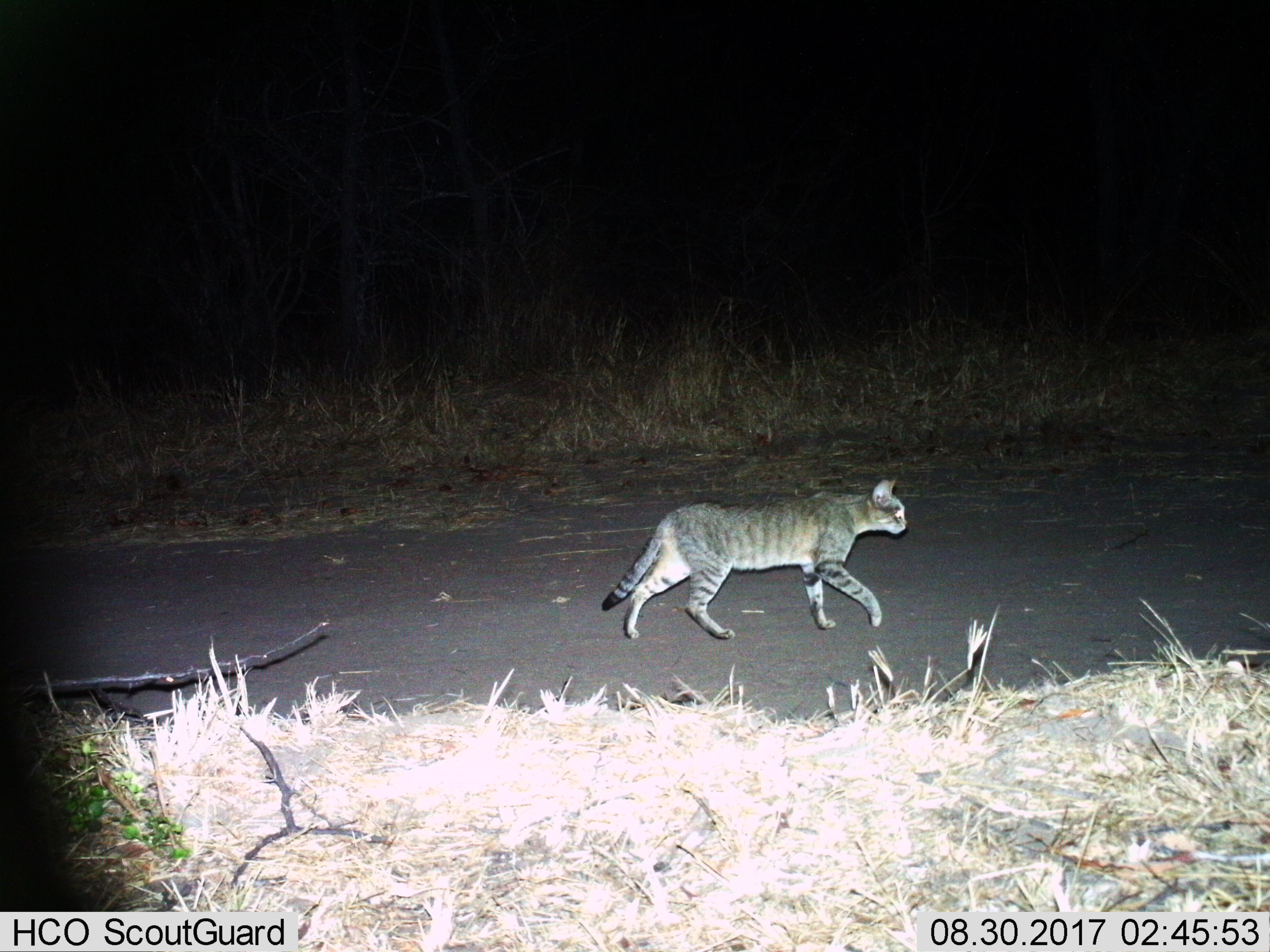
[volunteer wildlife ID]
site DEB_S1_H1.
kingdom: Animalia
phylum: Chordata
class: Mammalia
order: Carnivora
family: Felidae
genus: Felis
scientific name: Felis lybica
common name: african wild cat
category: africanwildcat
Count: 1.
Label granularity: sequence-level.